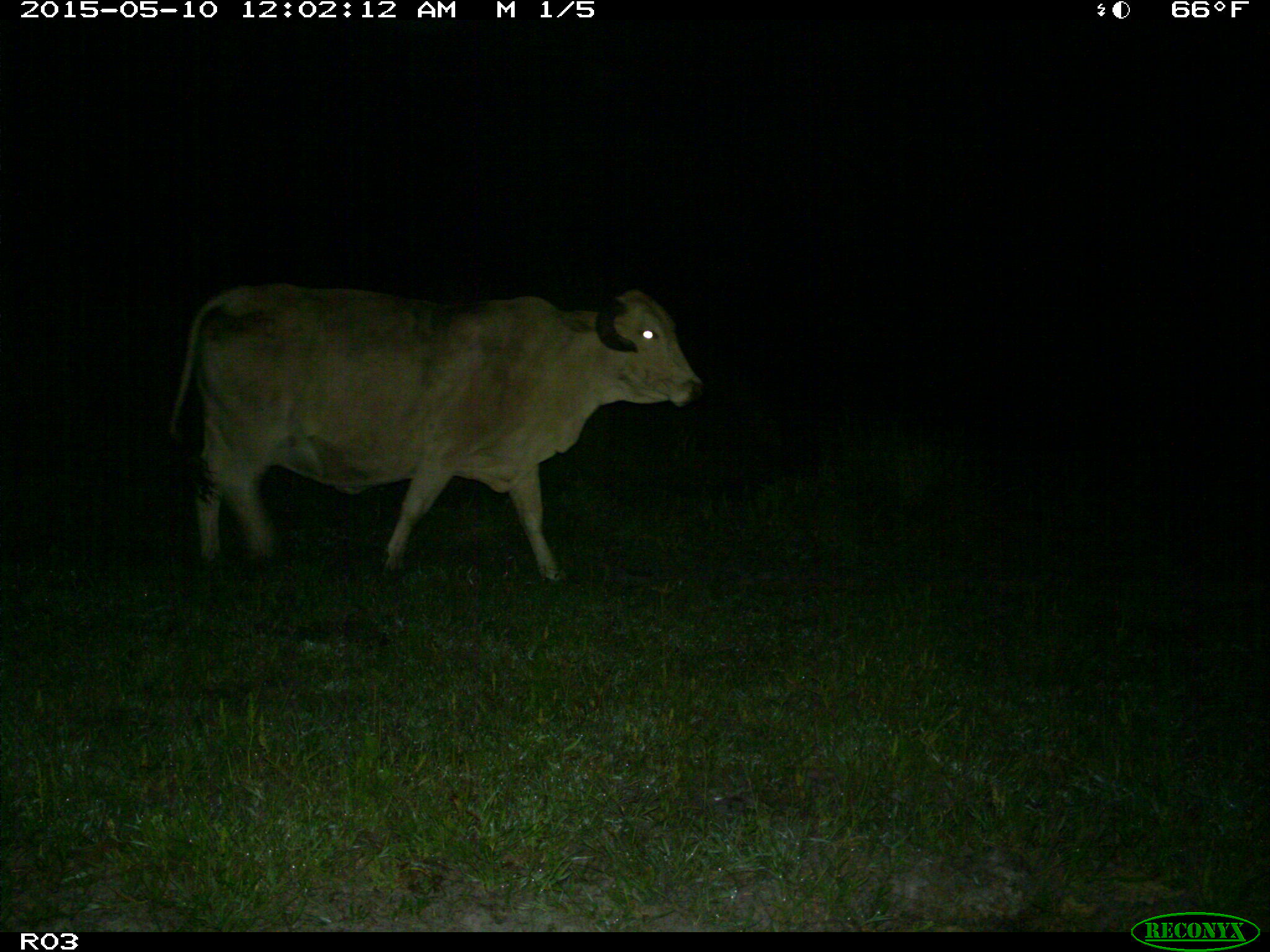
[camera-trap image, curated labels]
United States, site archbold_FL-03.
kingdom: Animalia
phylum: Chordata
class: Mammalia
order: Artiodactyla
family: Bovidae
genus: Bos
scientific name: Bos taurus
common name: domestic cow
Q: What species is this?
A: Bos taurus (domestic cow).